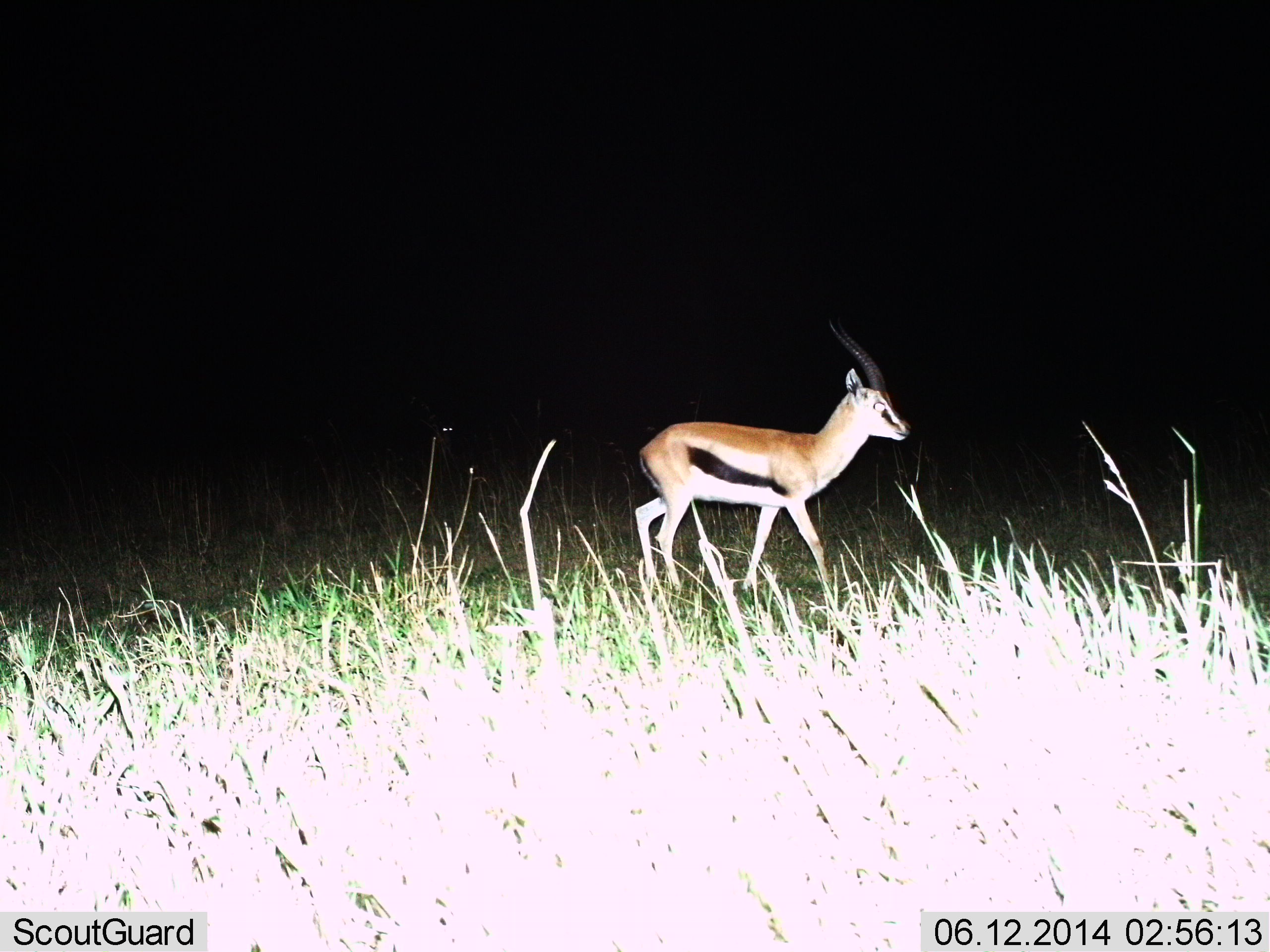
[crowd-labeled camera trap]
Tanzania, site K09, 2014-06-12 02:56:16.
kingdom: Animalia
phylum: Chordata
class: Mammalia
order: Artiodactyla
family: Bovidae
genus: Eudorcas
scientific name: Eudorcas thomsonii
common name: thomson's gazelle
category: gazellethomsons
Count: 1.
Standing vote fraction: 30%.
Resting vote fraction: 0%.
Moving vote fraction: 73%.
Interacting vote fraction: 0%.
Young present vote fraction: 3%.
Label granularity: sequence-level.